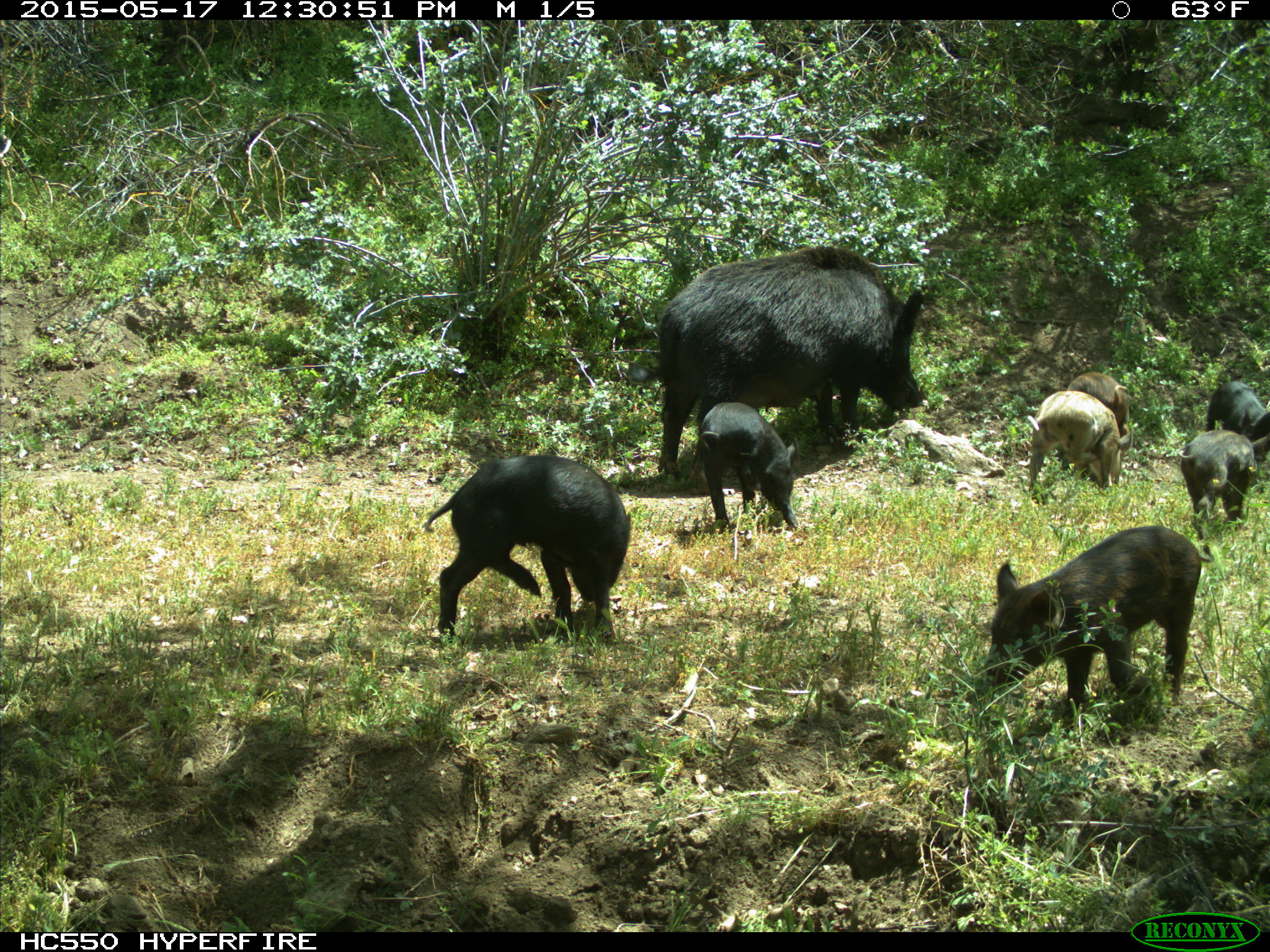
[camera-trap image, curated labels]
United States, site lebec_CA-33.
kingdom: Animalia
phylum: Chordata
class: Mammalia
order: Artiodactyla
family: Suidae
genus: Sus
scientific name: Sus scrofa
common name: wild boar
Sus scrofa (wild boar).